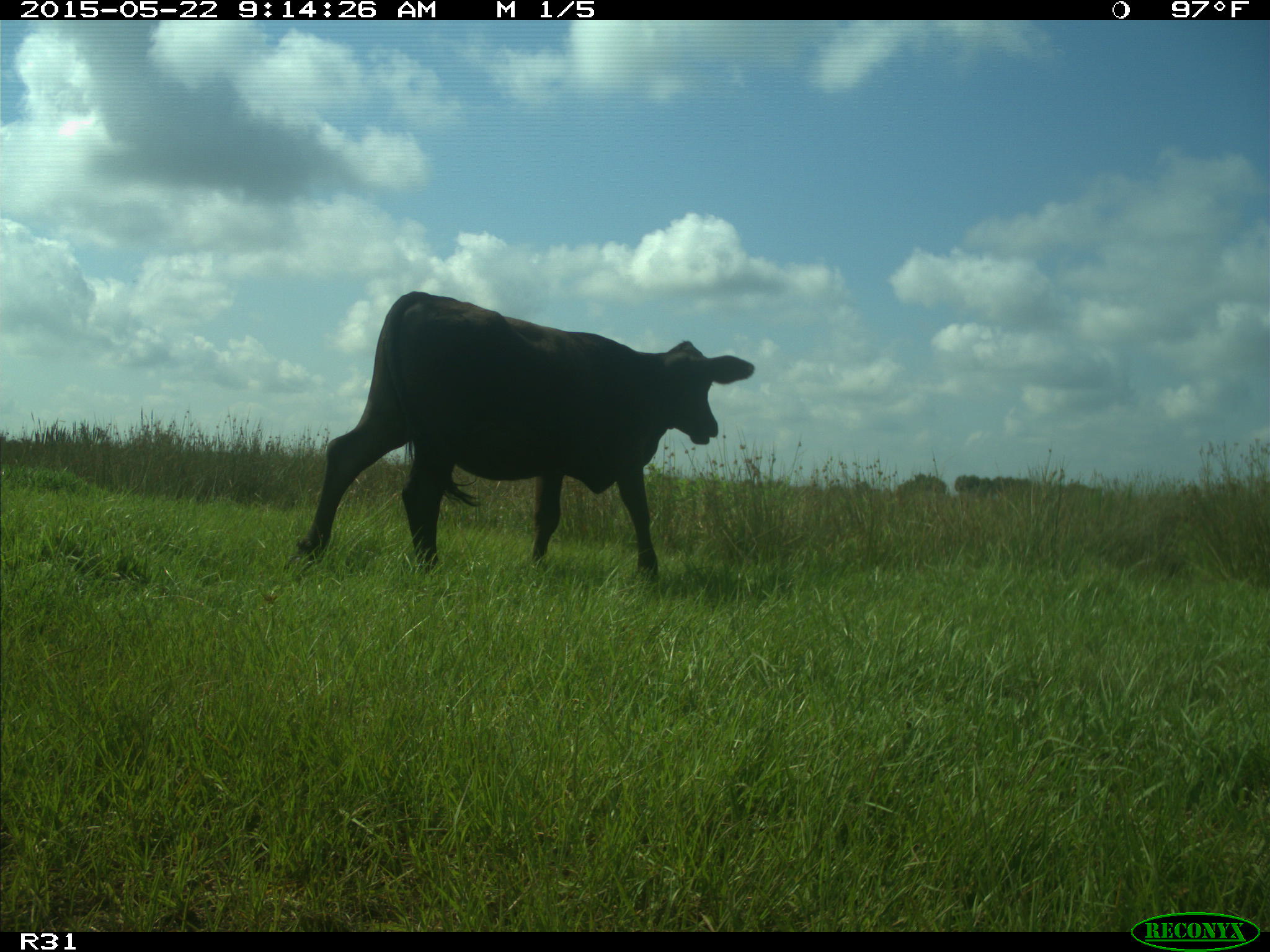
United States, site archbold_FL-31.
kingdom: Animalia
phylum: Chordata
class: Mammalia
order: Artiodactyla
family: Bovidae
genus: Bos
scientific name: Bos taurus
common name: domestic cow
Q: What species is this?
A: Bos taurus (domestic cow).